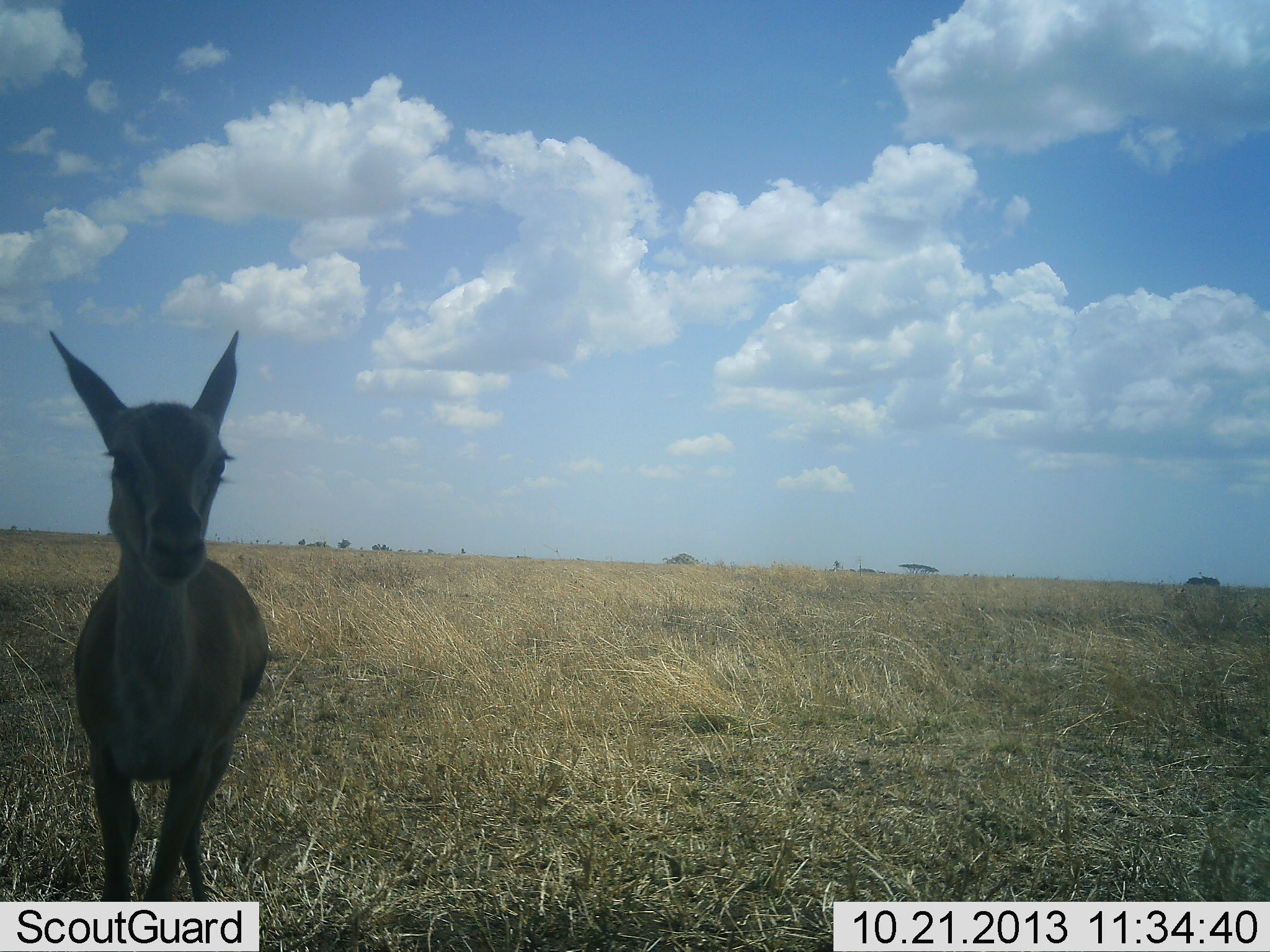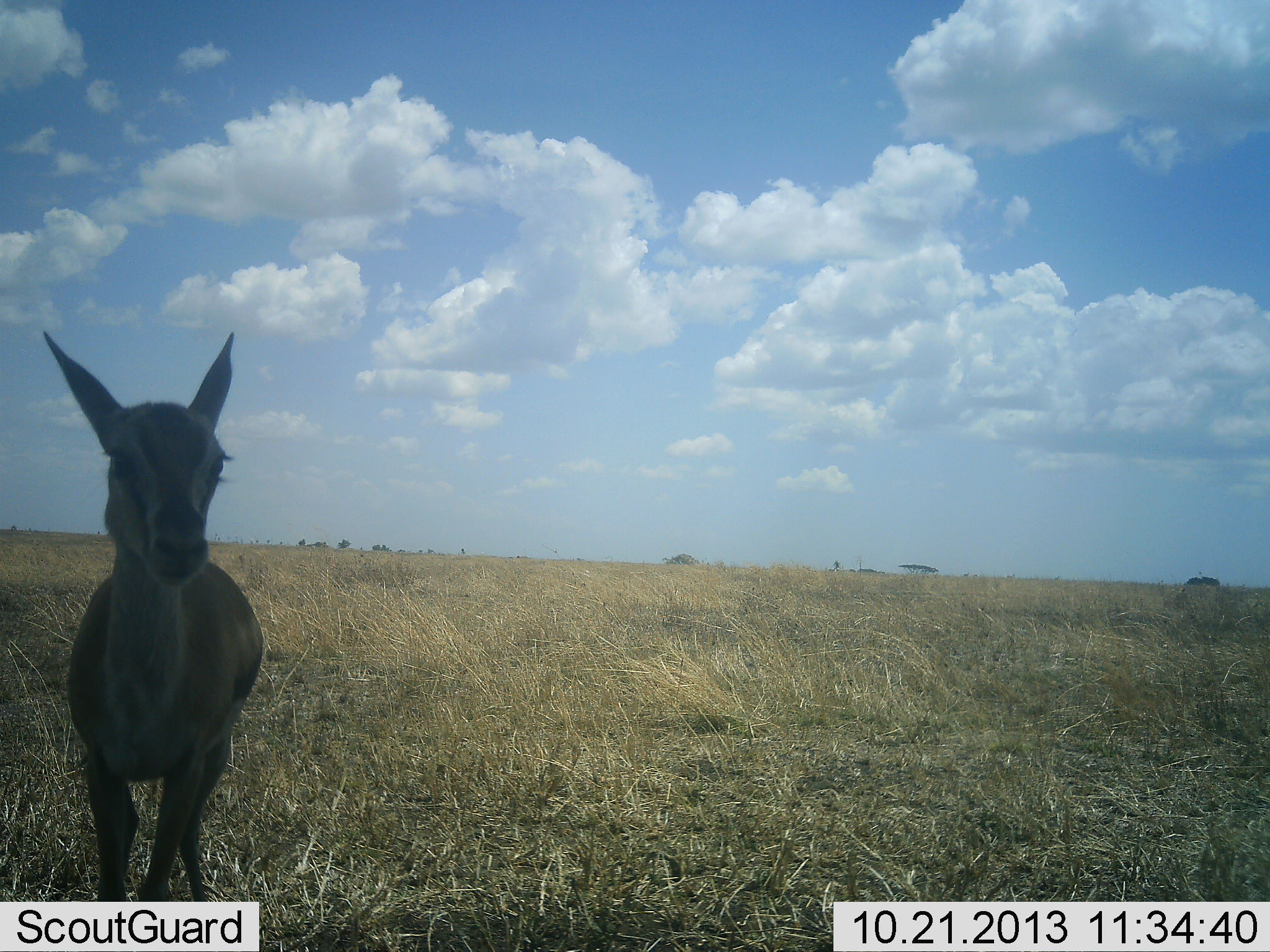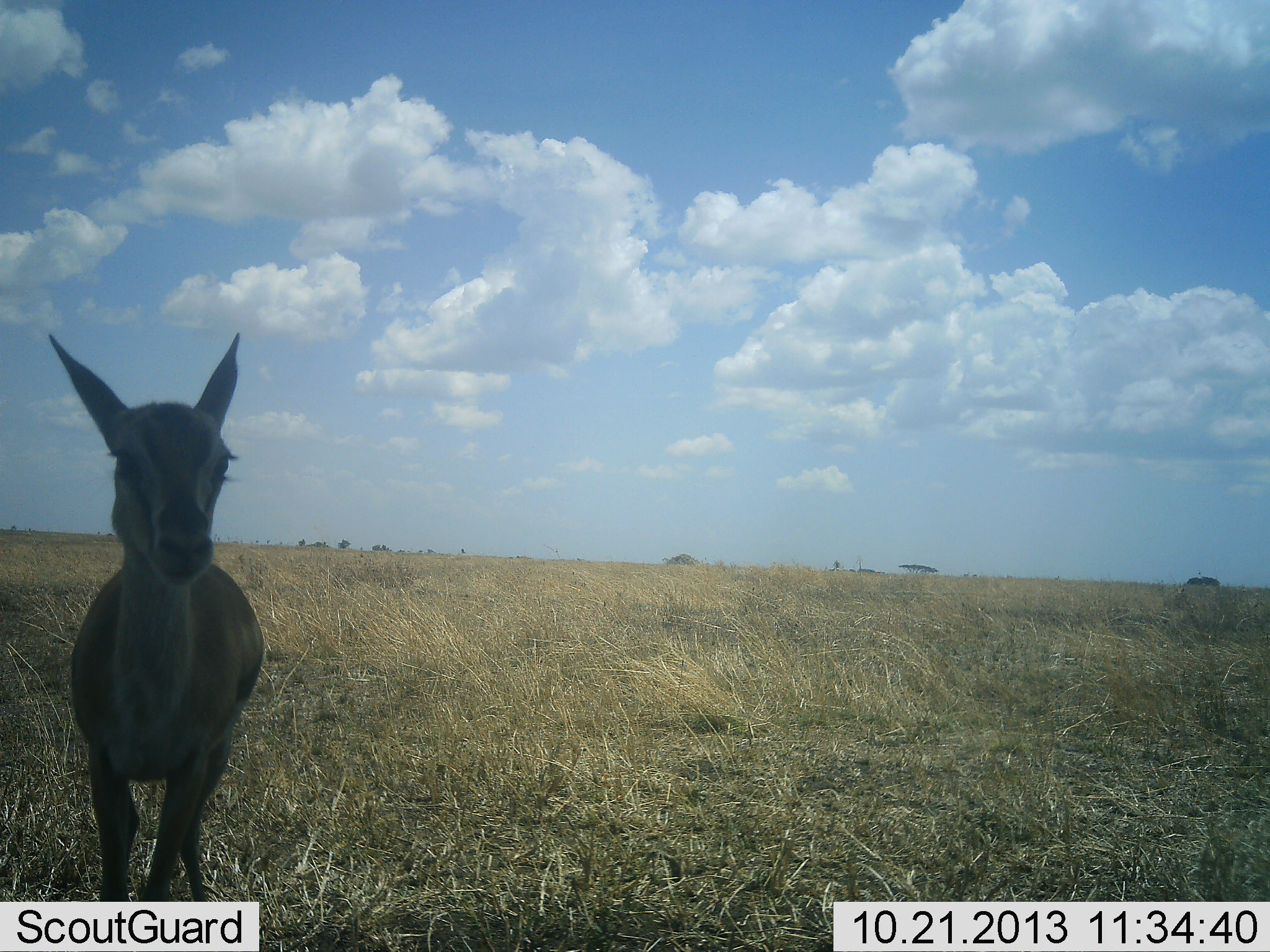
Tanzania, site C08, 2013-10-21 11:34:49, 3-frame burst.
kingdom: Animalia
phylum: Chordata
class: Mammalia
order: Artiodactyla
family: Bovidae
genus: Eudorcas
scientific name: Eudorcas thomsonii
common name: thomson's gazelle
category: gazellethomsons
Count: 1.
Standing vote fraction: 100%.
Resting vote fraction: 0%.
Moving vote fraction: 0%.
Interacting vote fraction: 0%.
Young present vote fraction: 30%.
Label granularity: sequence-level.